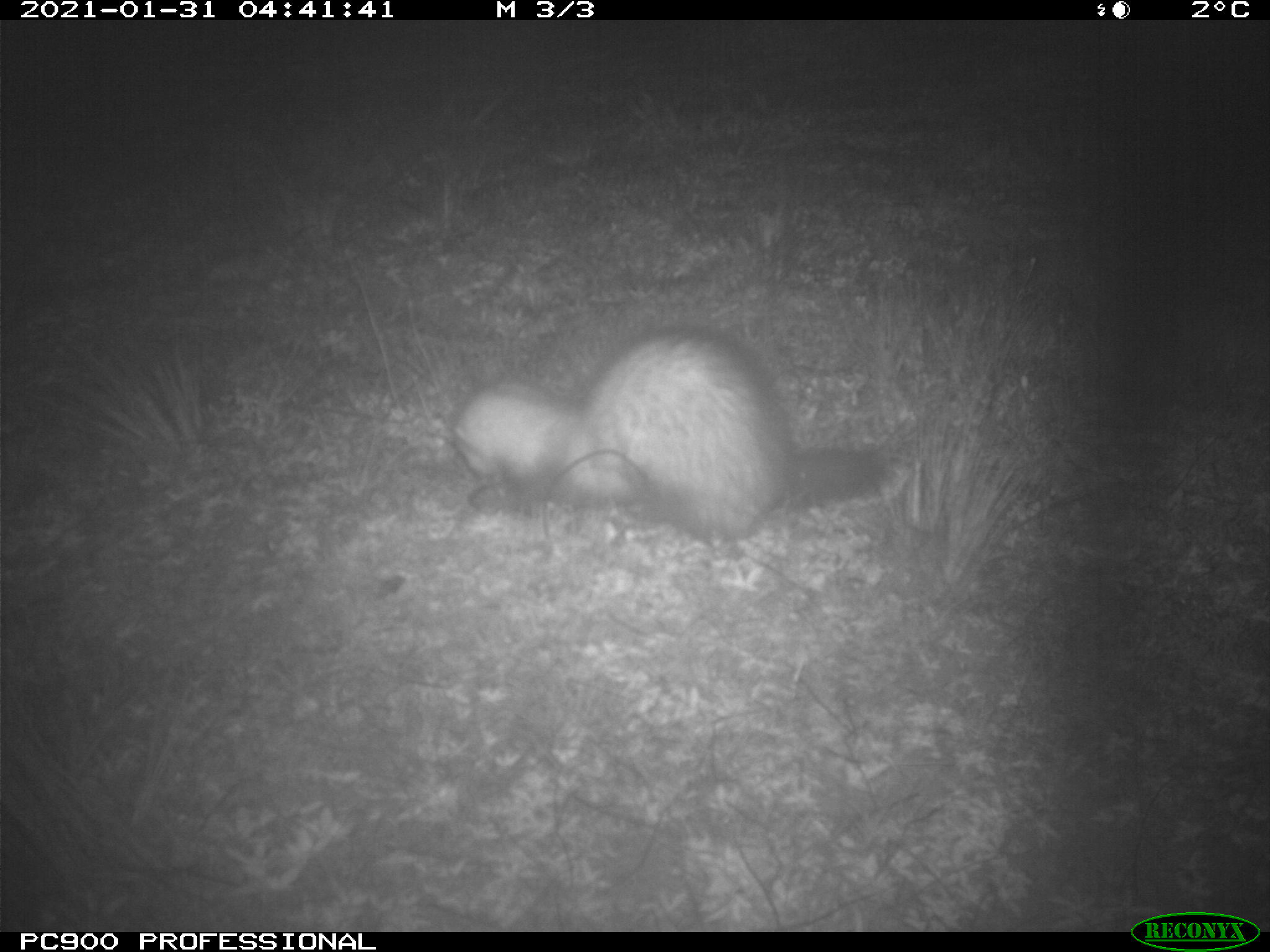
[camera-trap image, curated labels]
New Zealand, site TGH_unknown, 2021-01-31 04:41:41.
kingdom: Animalia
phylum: Chordata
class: Mammalia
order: Carnivora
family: Mustelidae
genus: Mustela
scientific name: Mustela furo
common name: ferret